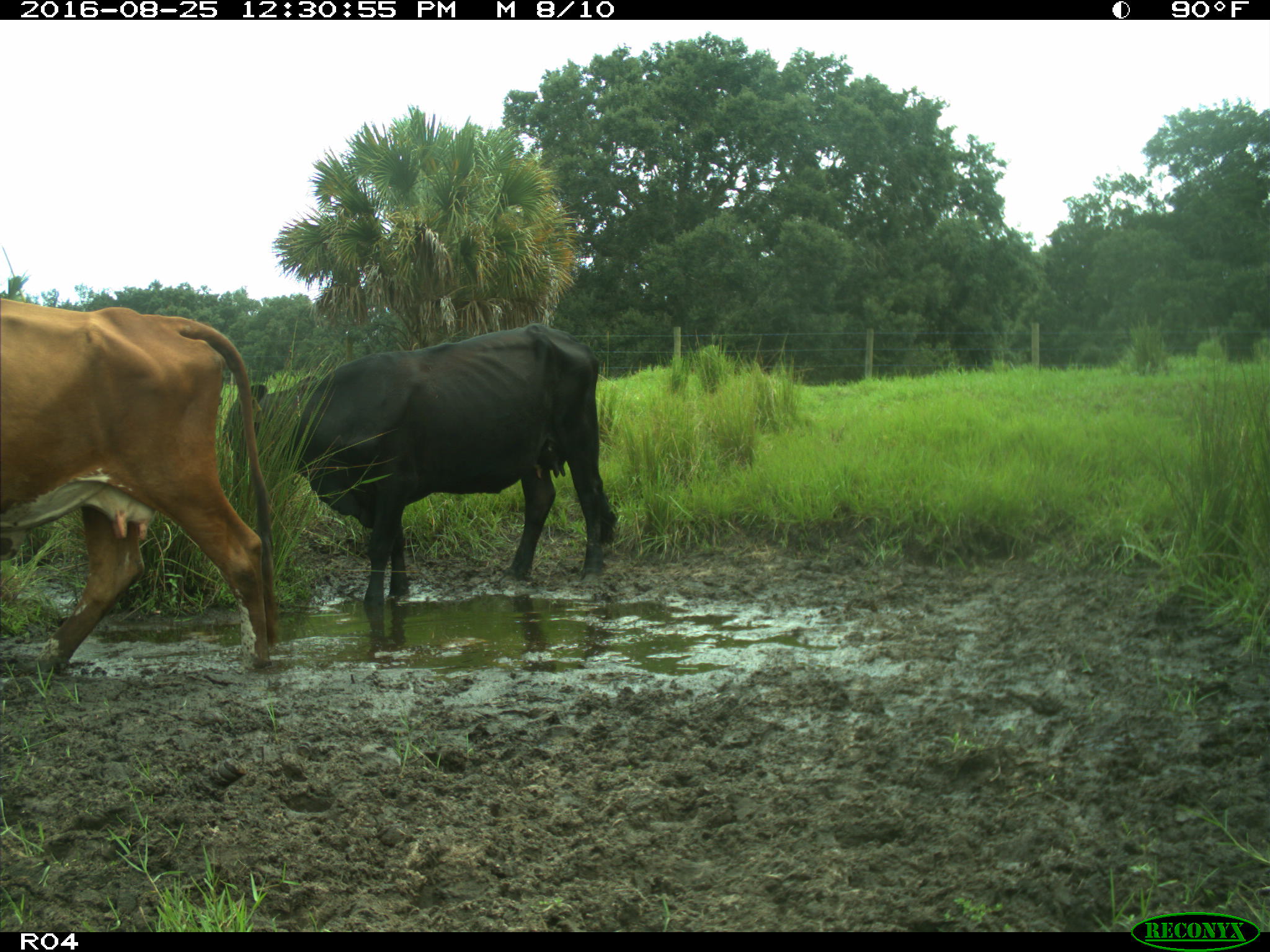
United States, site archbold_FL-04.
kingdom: Animalia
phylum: Chordata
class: Mammalia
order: Artiodactyla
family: Bovidae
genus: Bos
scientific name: Bos taurus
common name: domestic cow